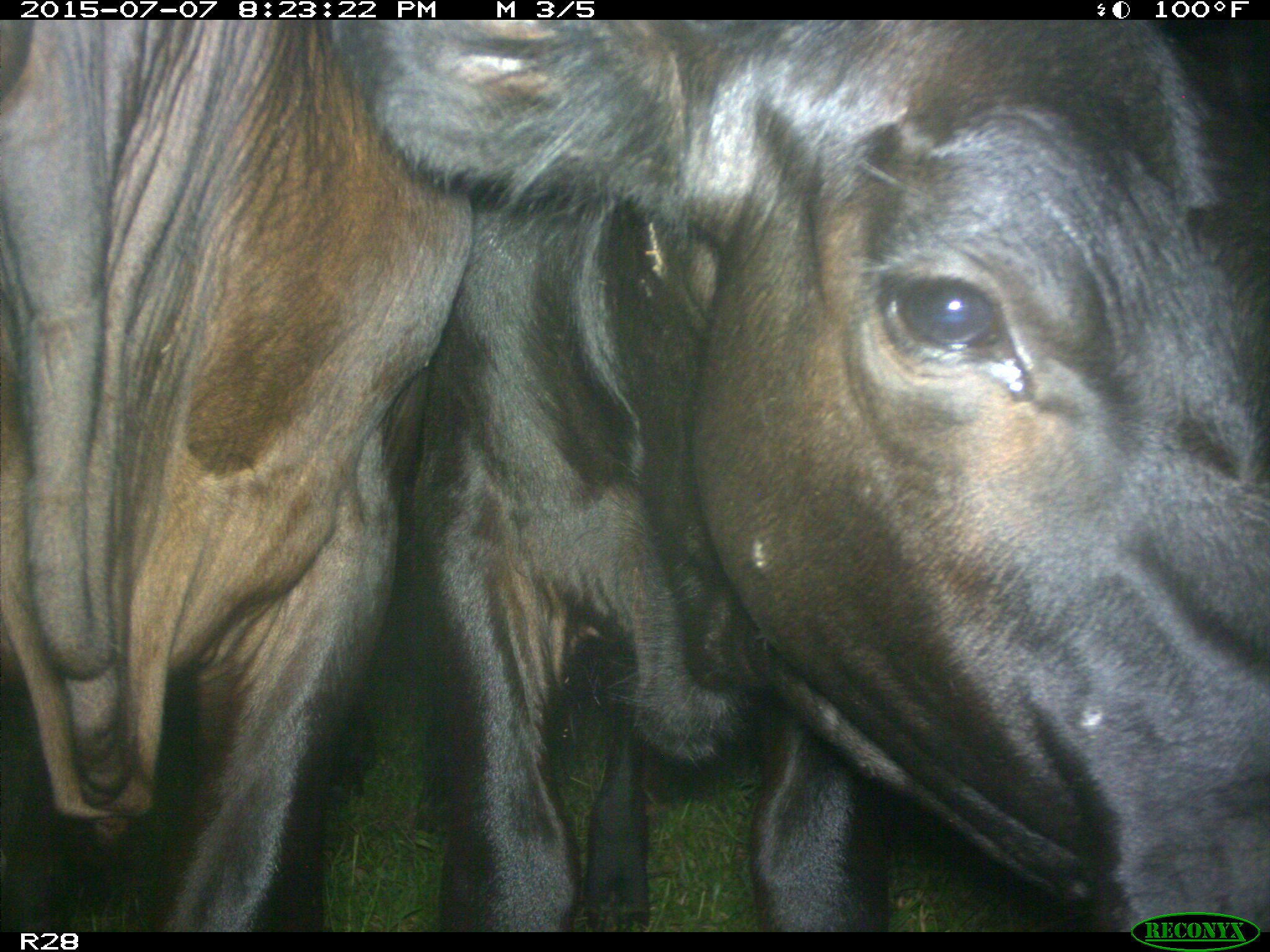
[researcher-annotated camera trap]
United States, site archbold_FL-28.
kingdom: Animalia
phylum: Chordata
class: Mammalia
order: Artiodactyla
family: Bovidae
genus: Bos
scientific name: Bos taurus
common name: domestic cow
Bos taurus (domestic cow).